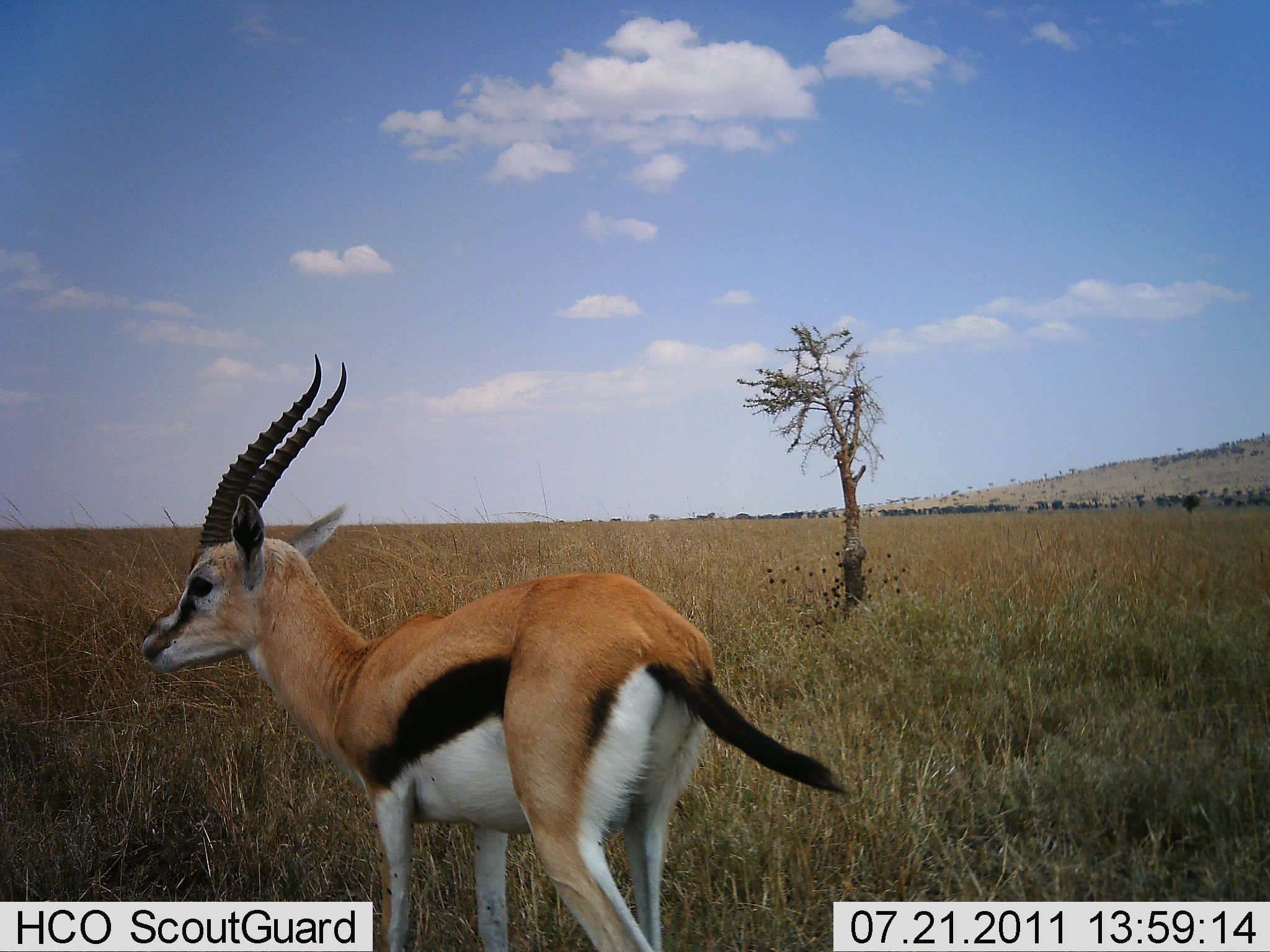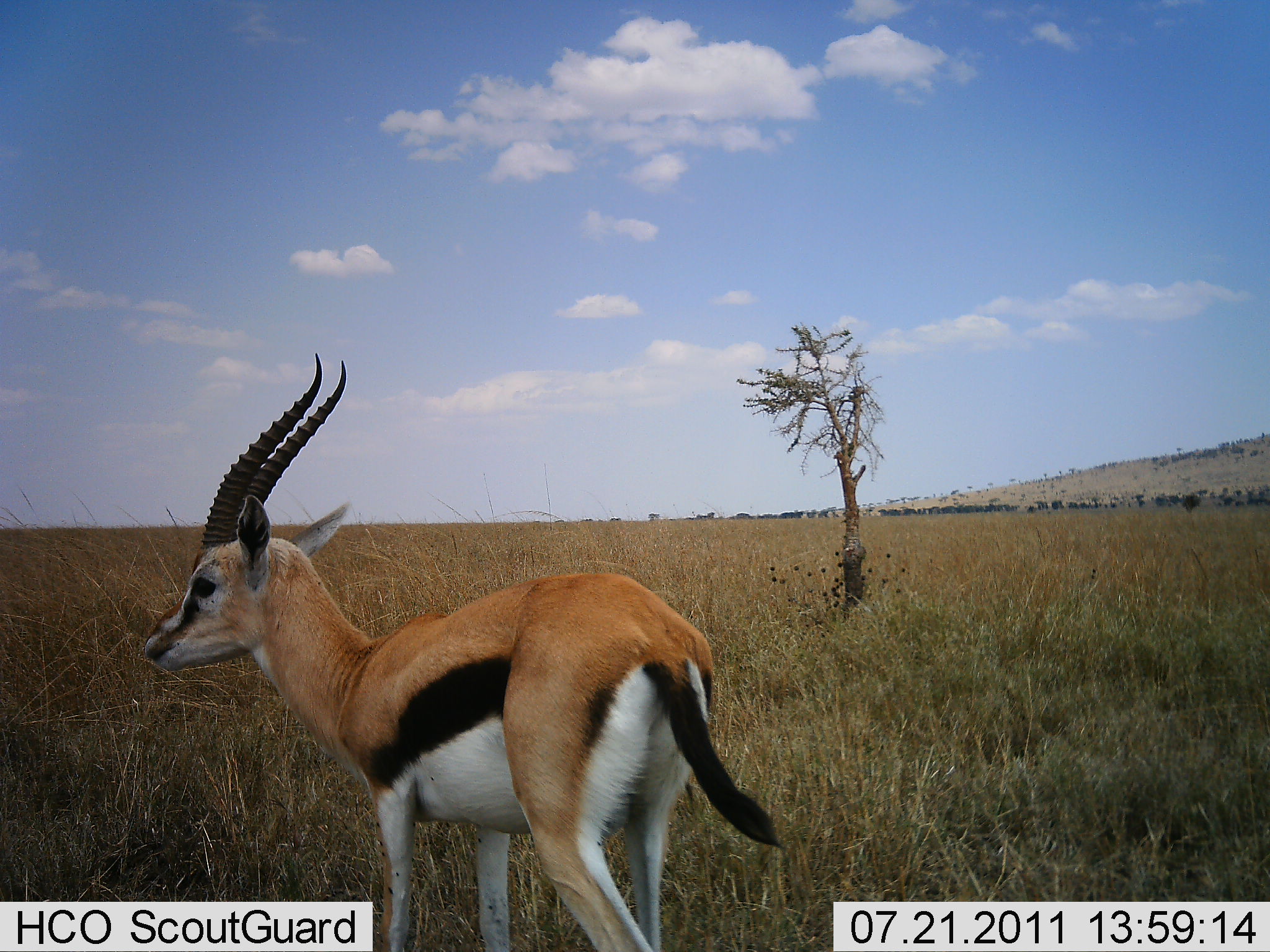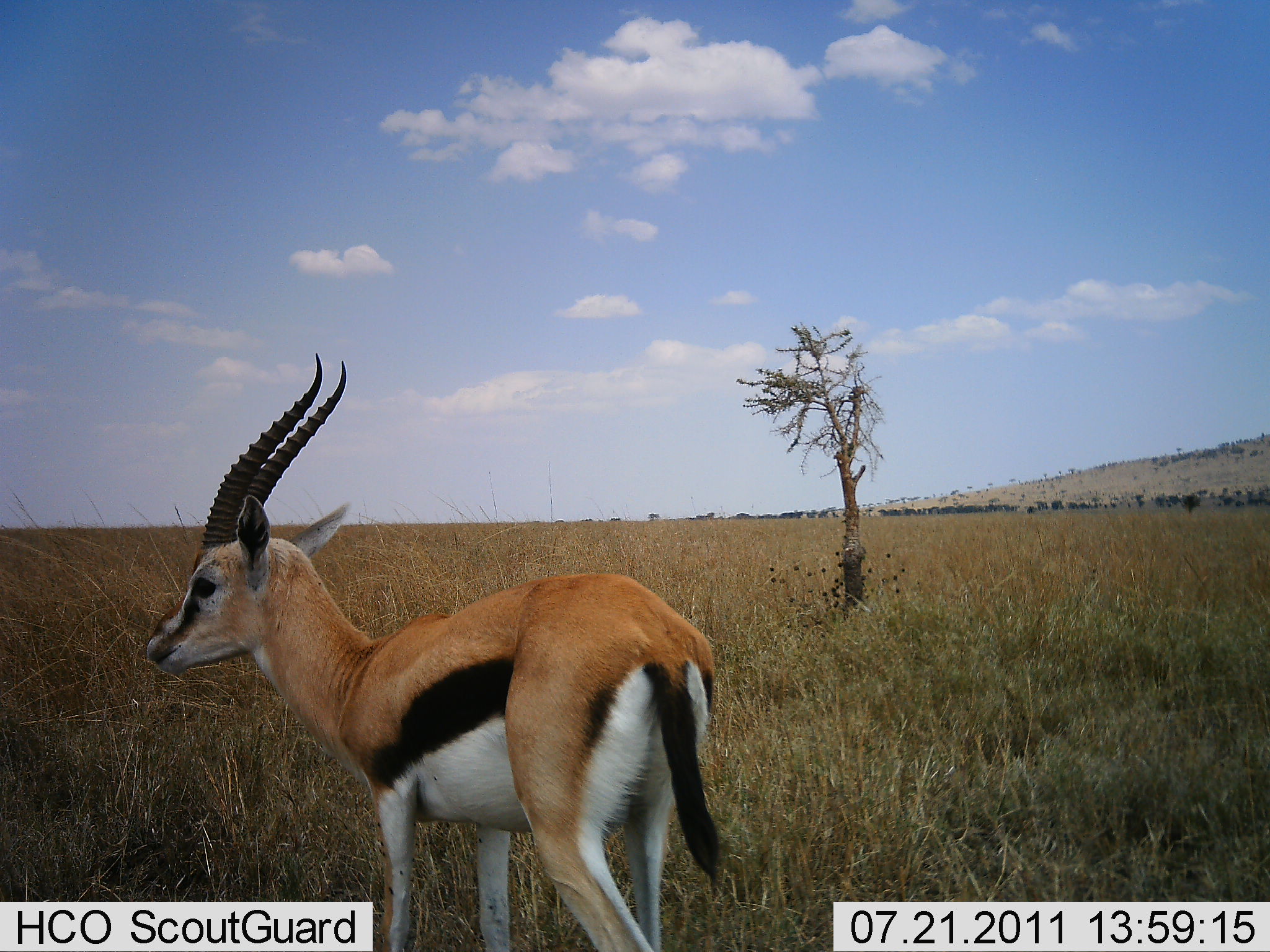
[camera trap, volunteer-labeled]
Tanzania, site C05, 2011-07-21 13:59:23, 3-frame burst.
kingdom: Animalia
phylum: Chordata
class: Mammalia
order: Artiodactyla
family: Bovidae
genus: Eudorcas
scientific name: Eudorcas thomsonii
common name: thomson's gazelle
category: gazellethomsons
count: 1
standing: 85%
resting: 8%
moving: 8%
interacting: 0%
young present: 0%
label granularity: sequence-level